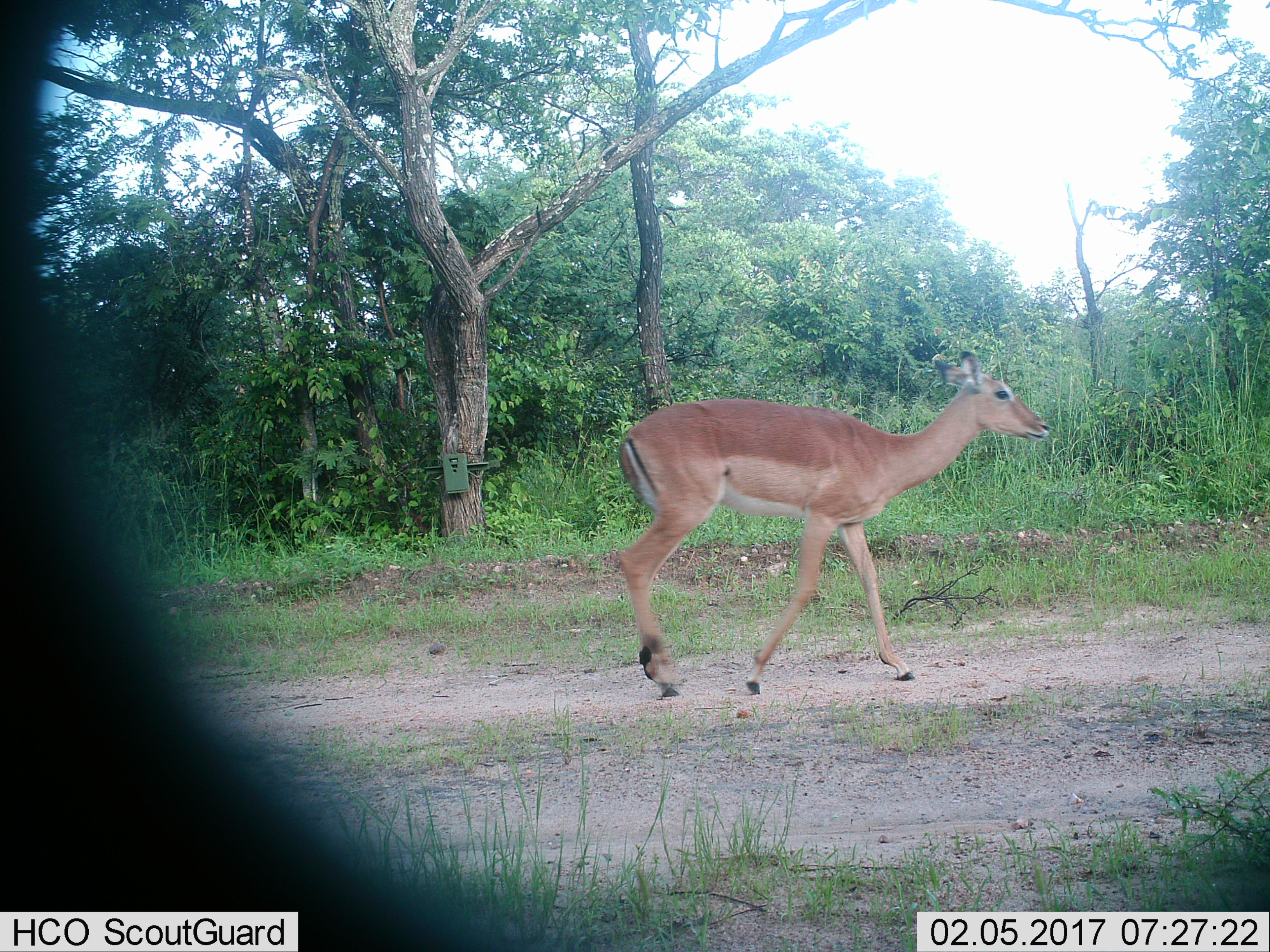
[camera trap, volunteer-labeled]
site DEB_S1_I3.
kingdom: Animalia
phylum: Chordata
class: Mammalia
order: Artiodactyla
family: Bovidae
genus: Aepyceros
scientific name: Aepyceros melampus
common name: impala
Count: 1.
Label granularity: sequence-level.